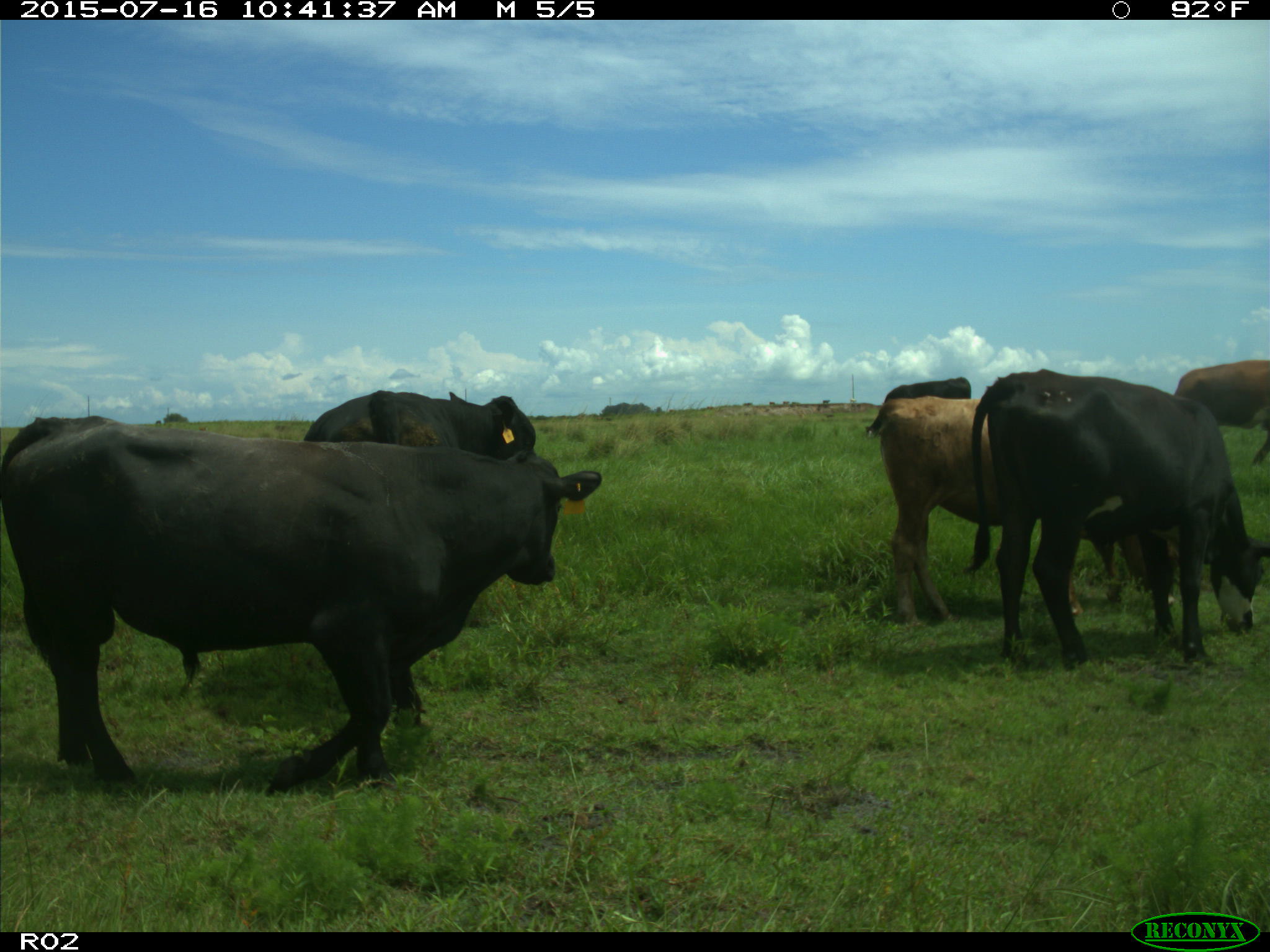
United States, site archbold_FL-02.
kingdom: Animalia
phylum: Chordata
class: Mammalia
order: Artiodactyla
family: Bovidae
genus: Bos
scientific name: Bos taurus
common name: domestic cow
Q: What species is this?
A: Bos taurus (domestic cow).